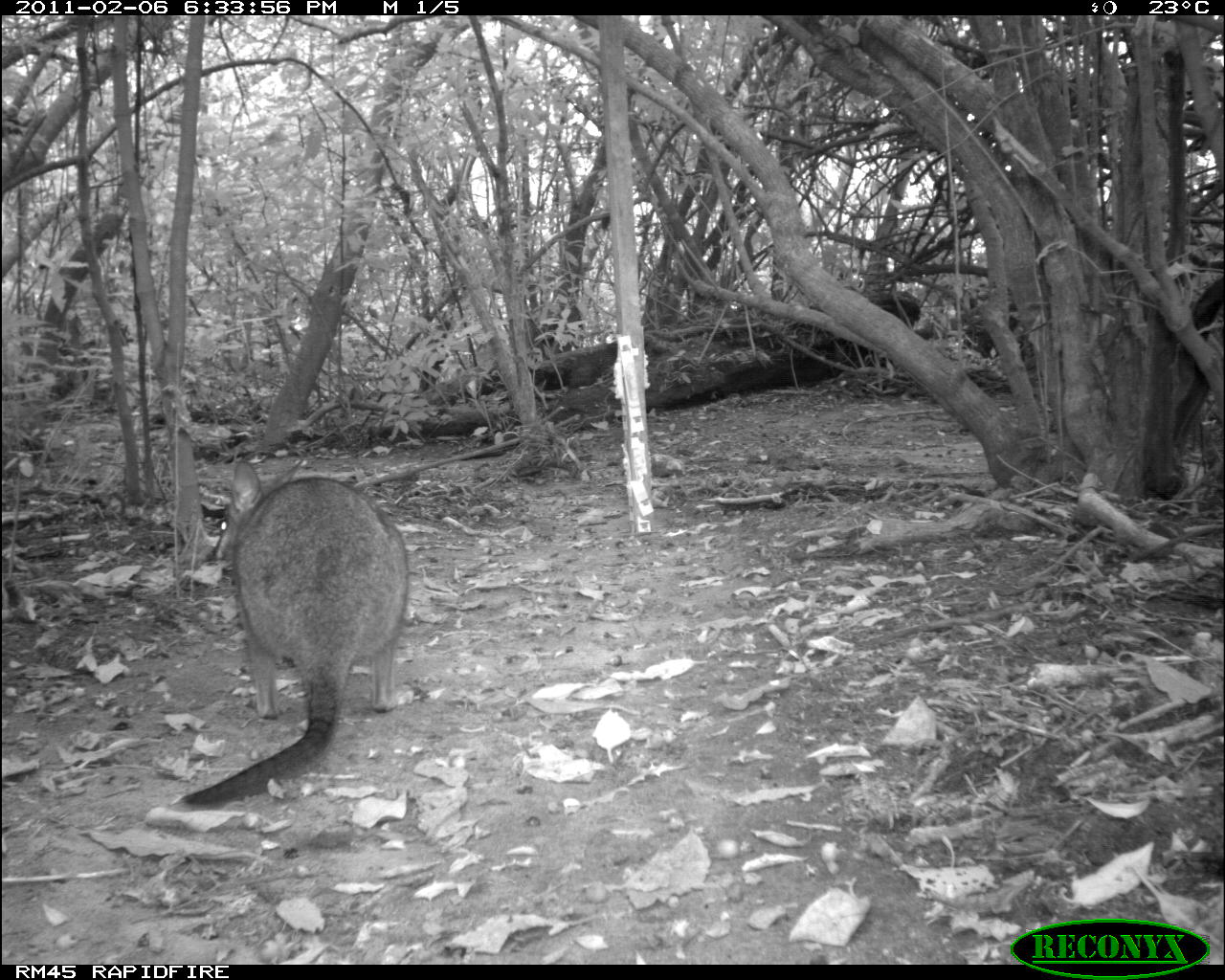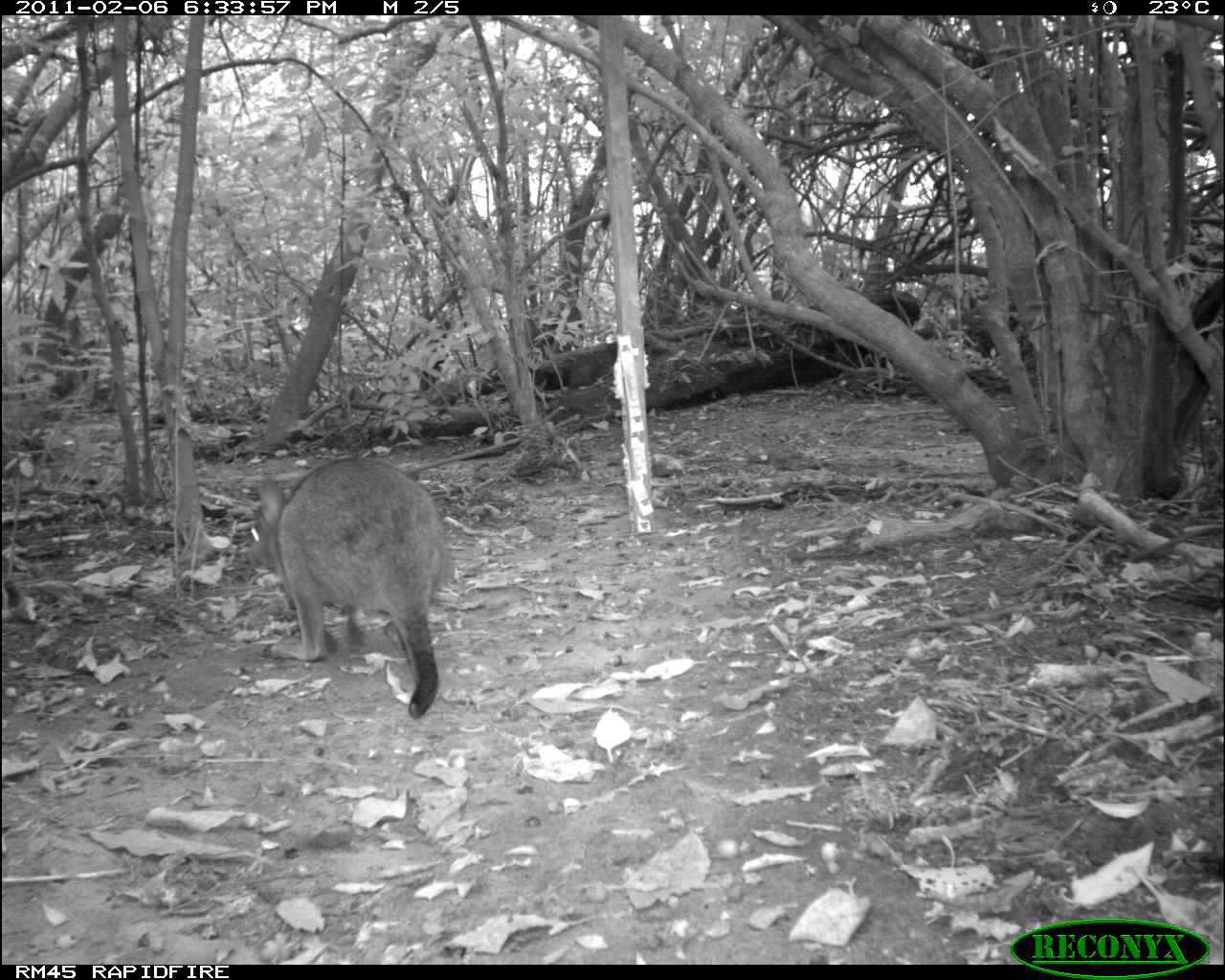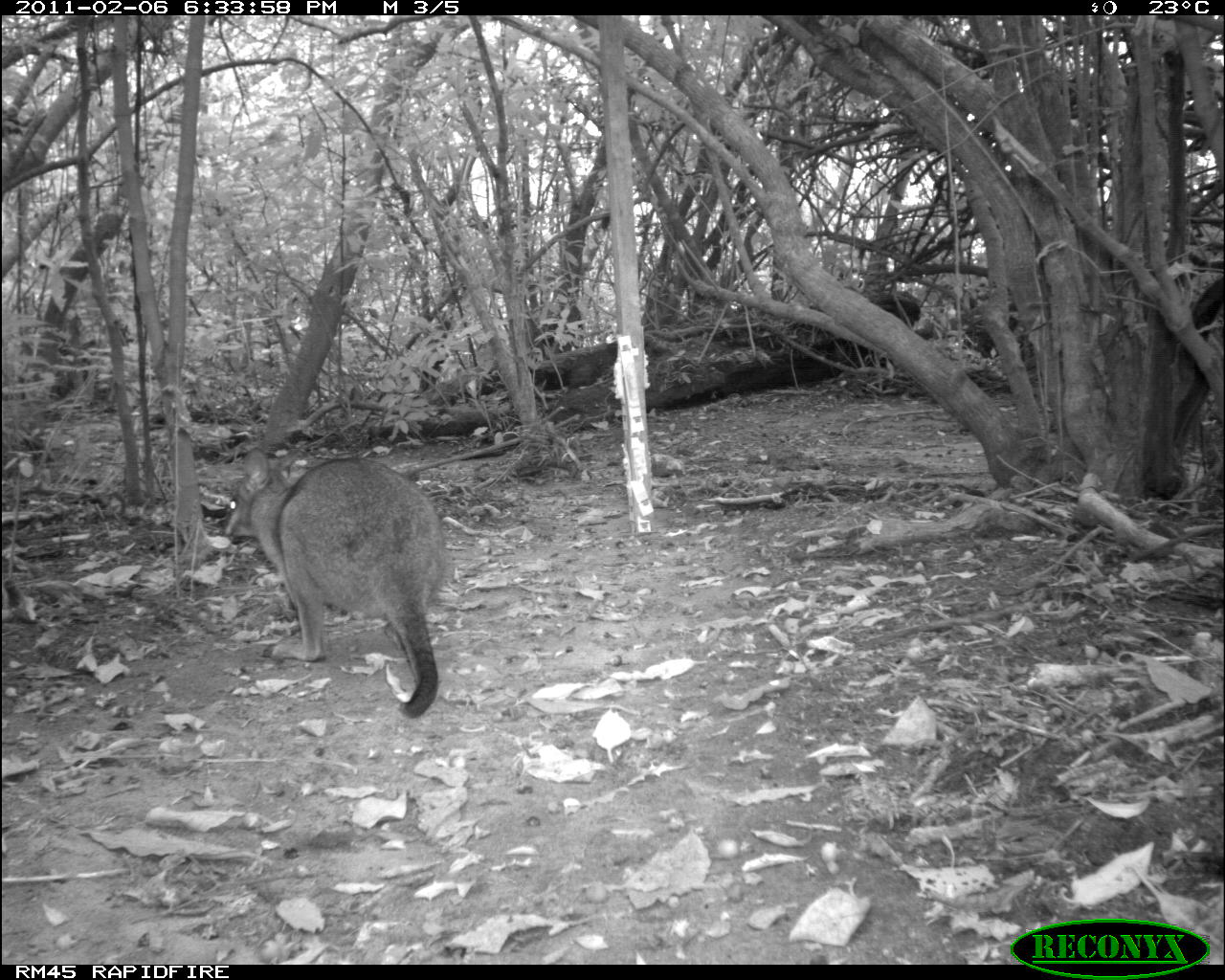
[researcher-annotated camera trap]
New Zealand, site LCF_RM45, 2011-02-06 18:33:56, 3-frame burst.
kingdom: Animalia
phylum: Chordata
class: Mammalia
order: Diprotodontia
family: Macropodidae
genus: Notamacropus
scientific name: Notamacropus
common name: wallaby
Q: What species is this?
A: Wallaby (Notamacropus).